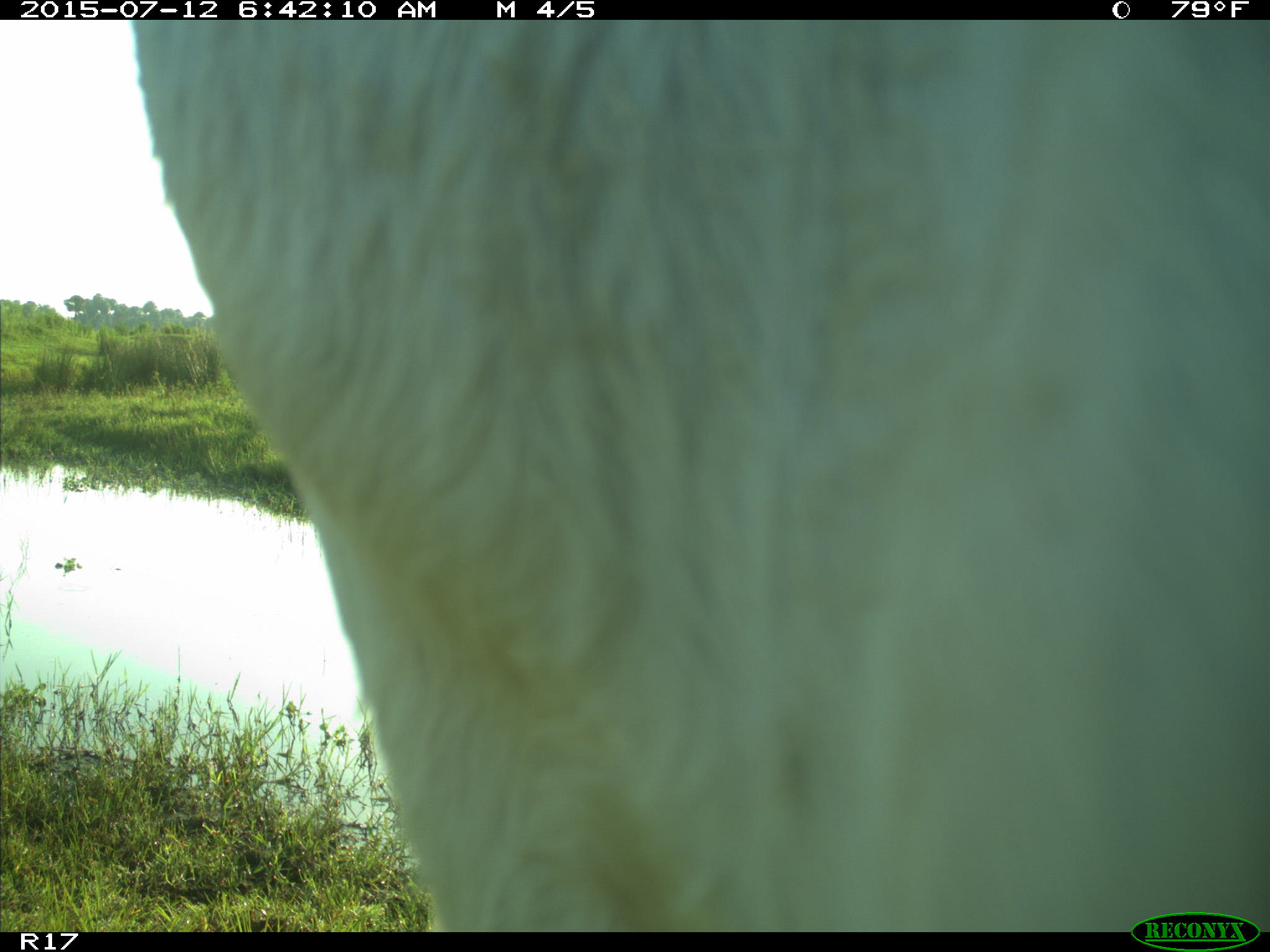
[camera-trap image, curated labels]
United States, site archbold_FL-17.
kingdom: Animalia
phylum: Chordata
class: Mammalia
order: Artiodactyla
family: Bovidae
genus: Bos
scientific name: Bos taurus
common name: domestic cow